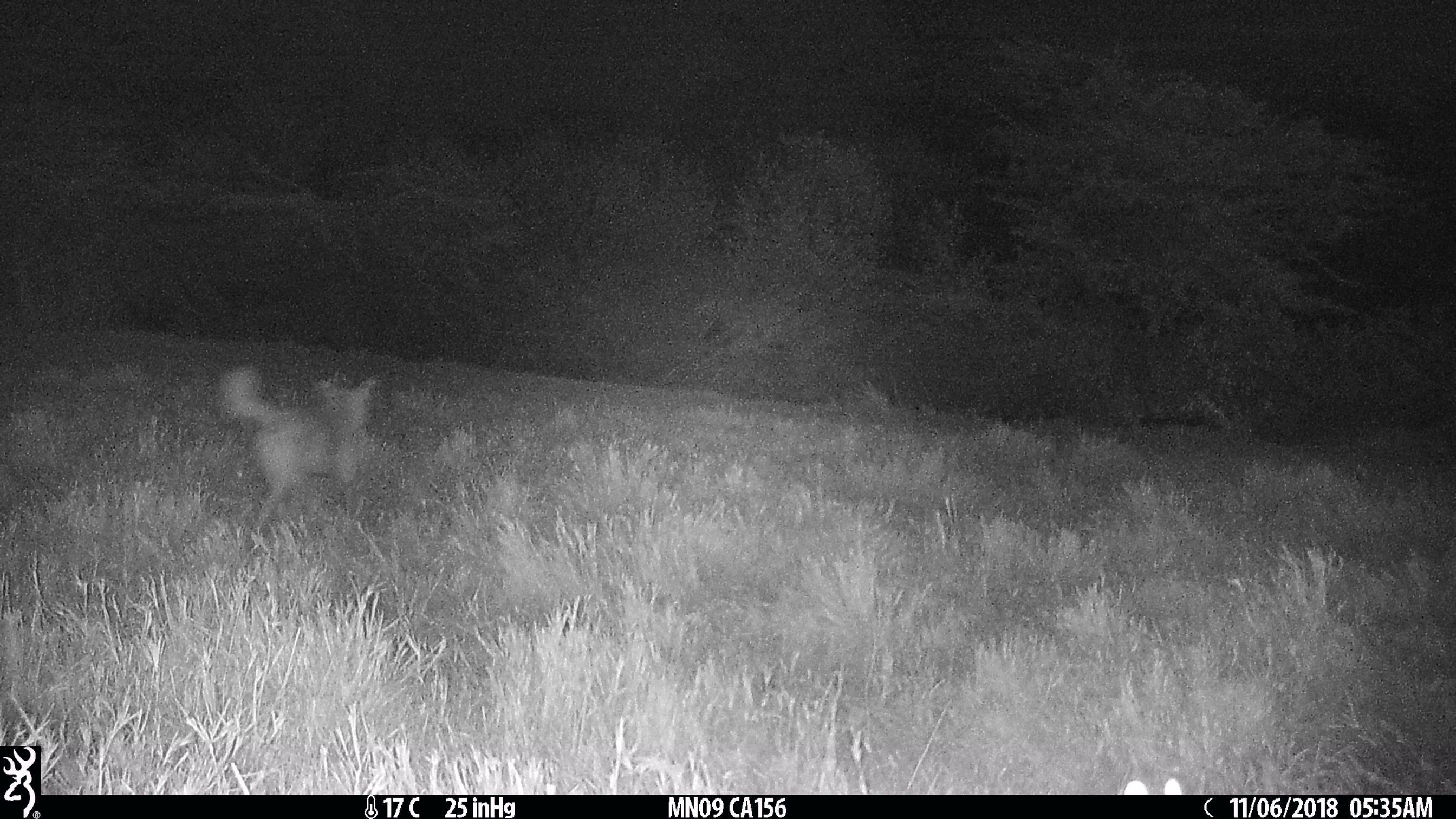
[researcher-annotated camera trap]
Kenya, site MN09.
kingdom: Animalia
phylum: Chordata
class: Mammalia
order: Carnivora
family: Canidae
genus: Canis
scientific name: Canis familiaris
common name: domestic dog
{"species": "domestic dog (Canis familiaris)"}